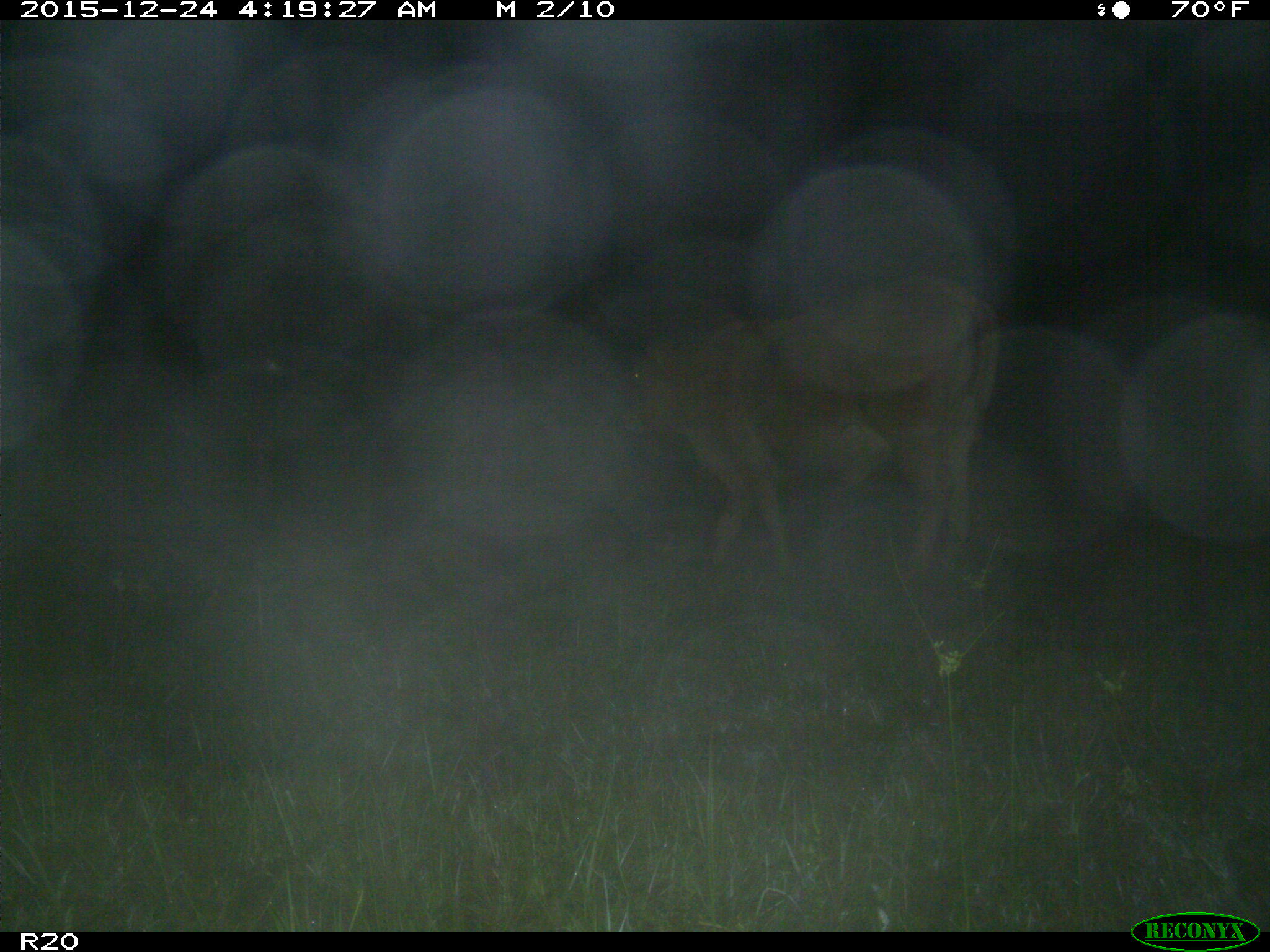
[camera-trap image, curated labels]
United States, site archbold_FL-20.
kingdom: Animalia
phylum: Chordata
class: Mammalia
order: Artiodactyla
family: Bovidae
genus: Bos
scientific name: Bos taurus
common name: domestic cow